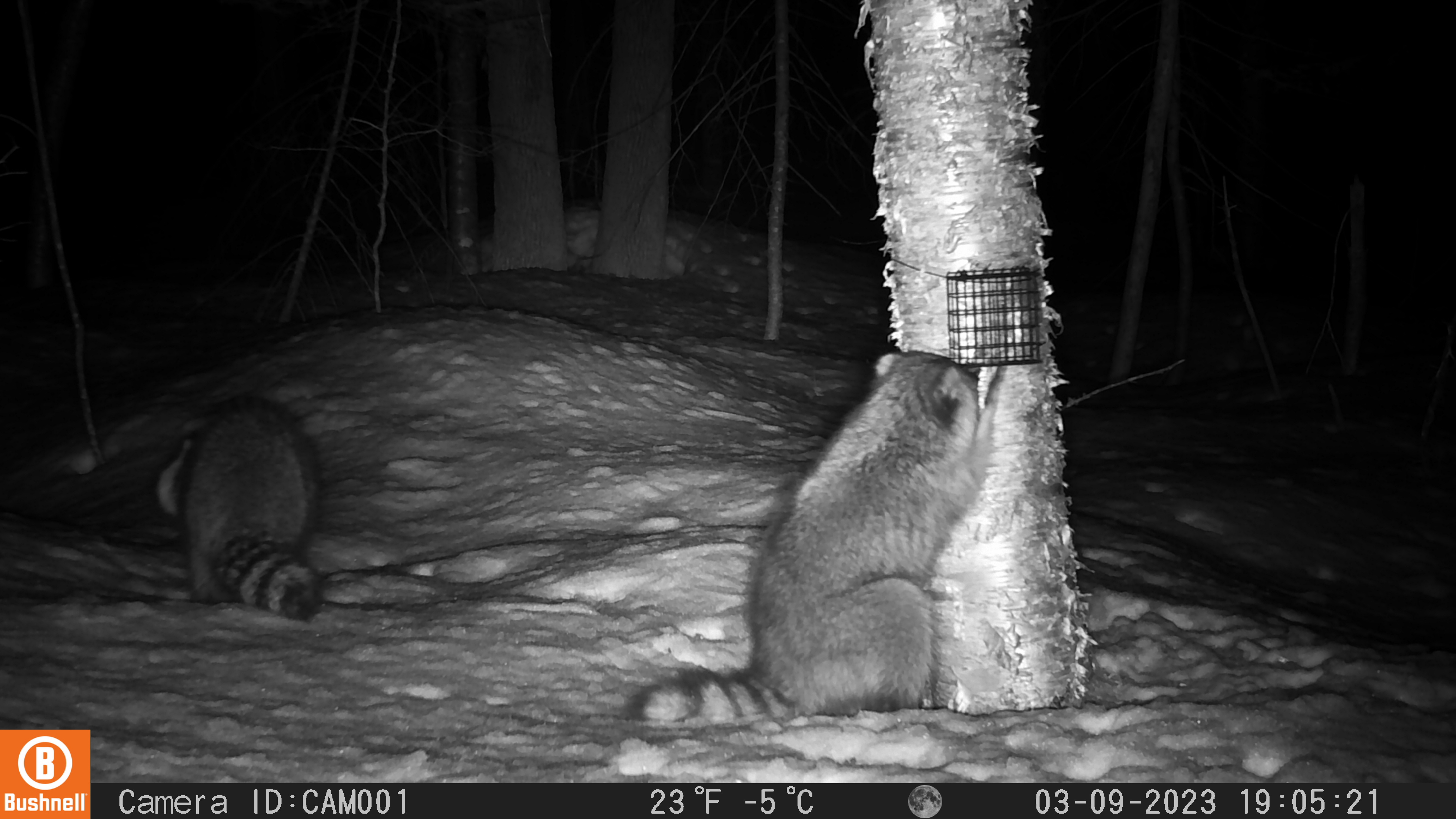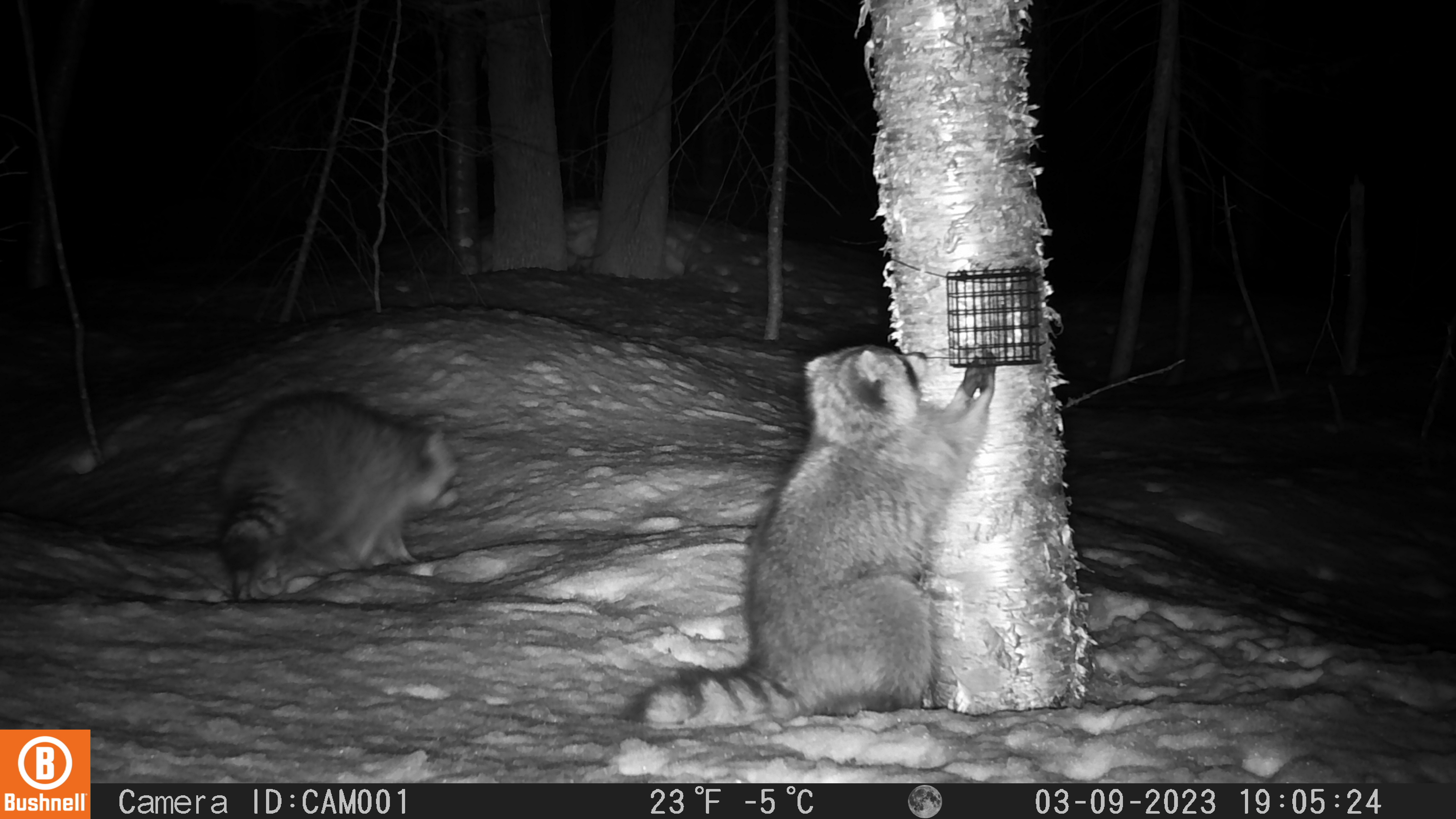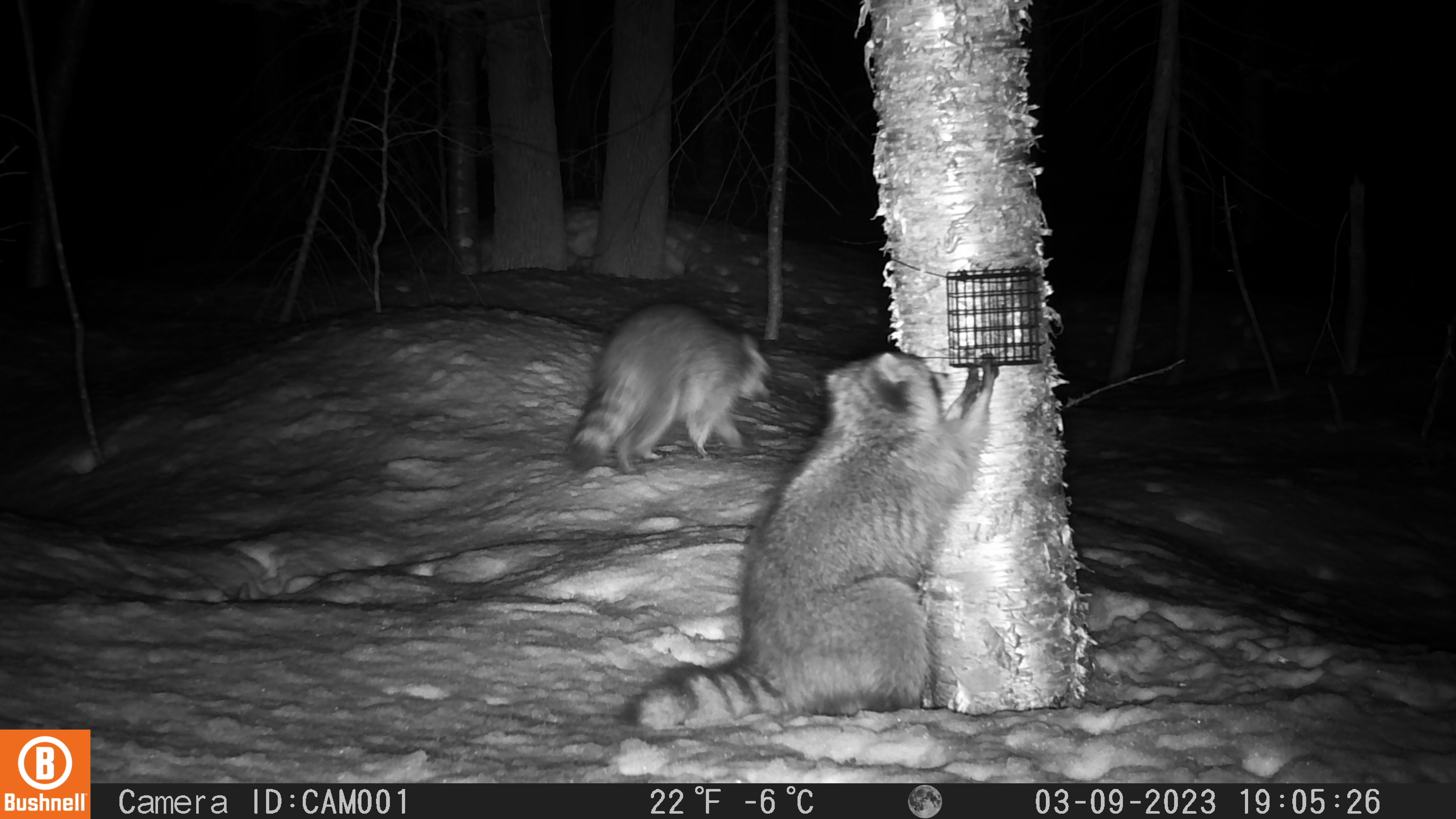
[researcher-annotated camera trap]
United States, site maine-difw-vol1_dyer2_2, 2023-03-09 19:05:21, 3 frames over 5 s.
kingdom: Animalia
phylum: Chordata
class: Mammalia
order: Carnivora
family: Procyonidae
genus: Procyon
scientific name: Procyon lotor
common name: raccoon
Raccoon (Procyon lotor).